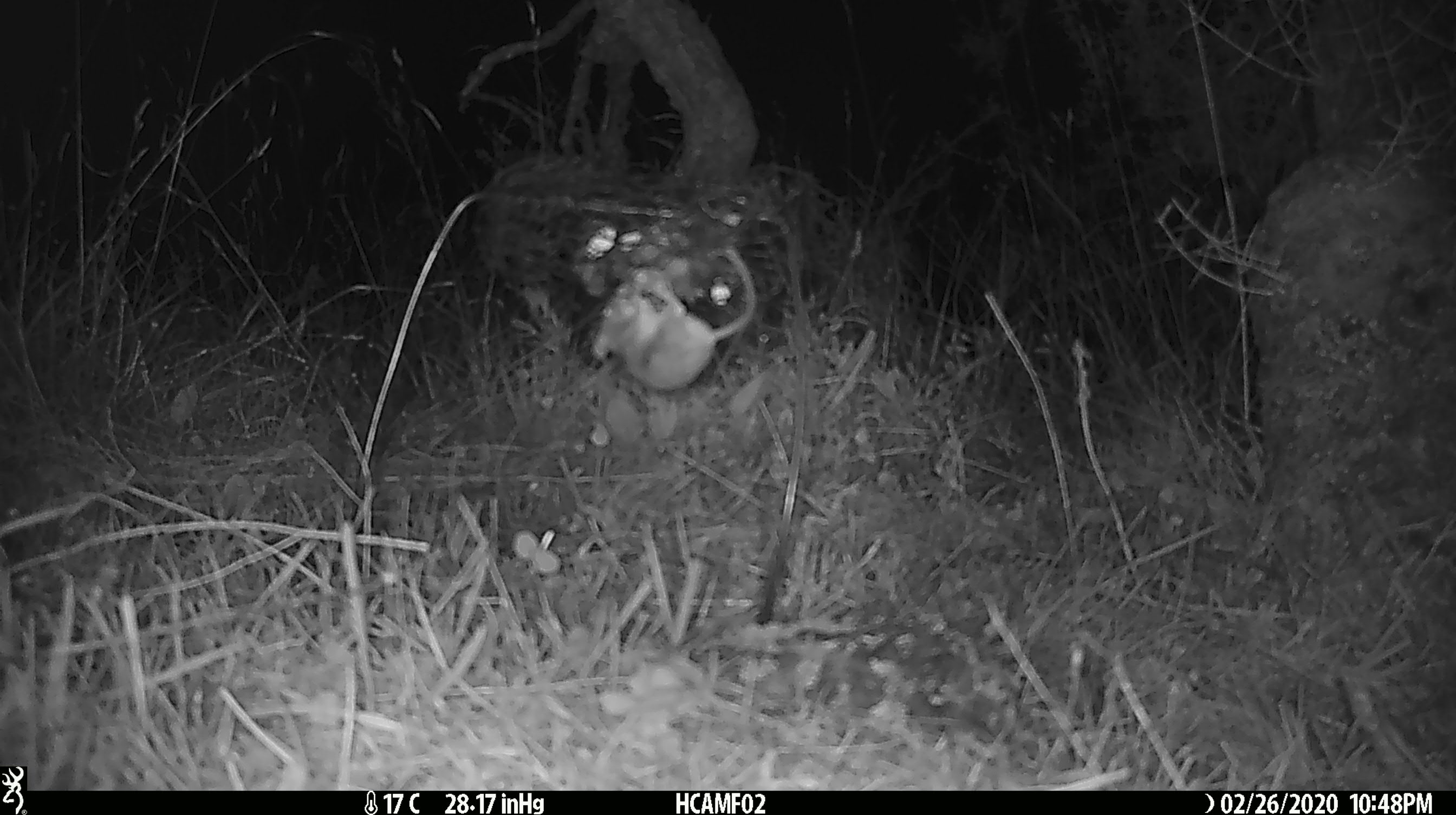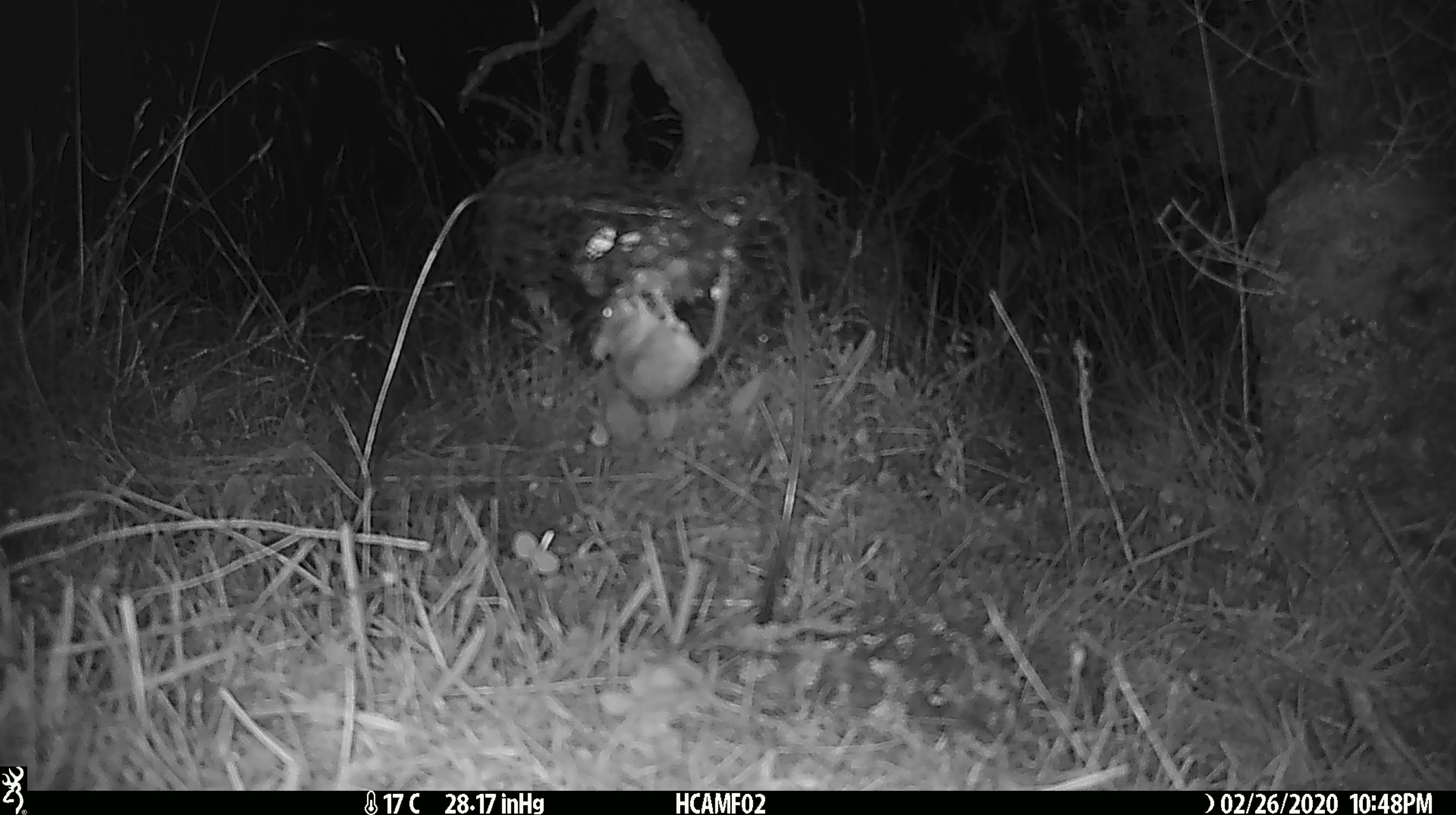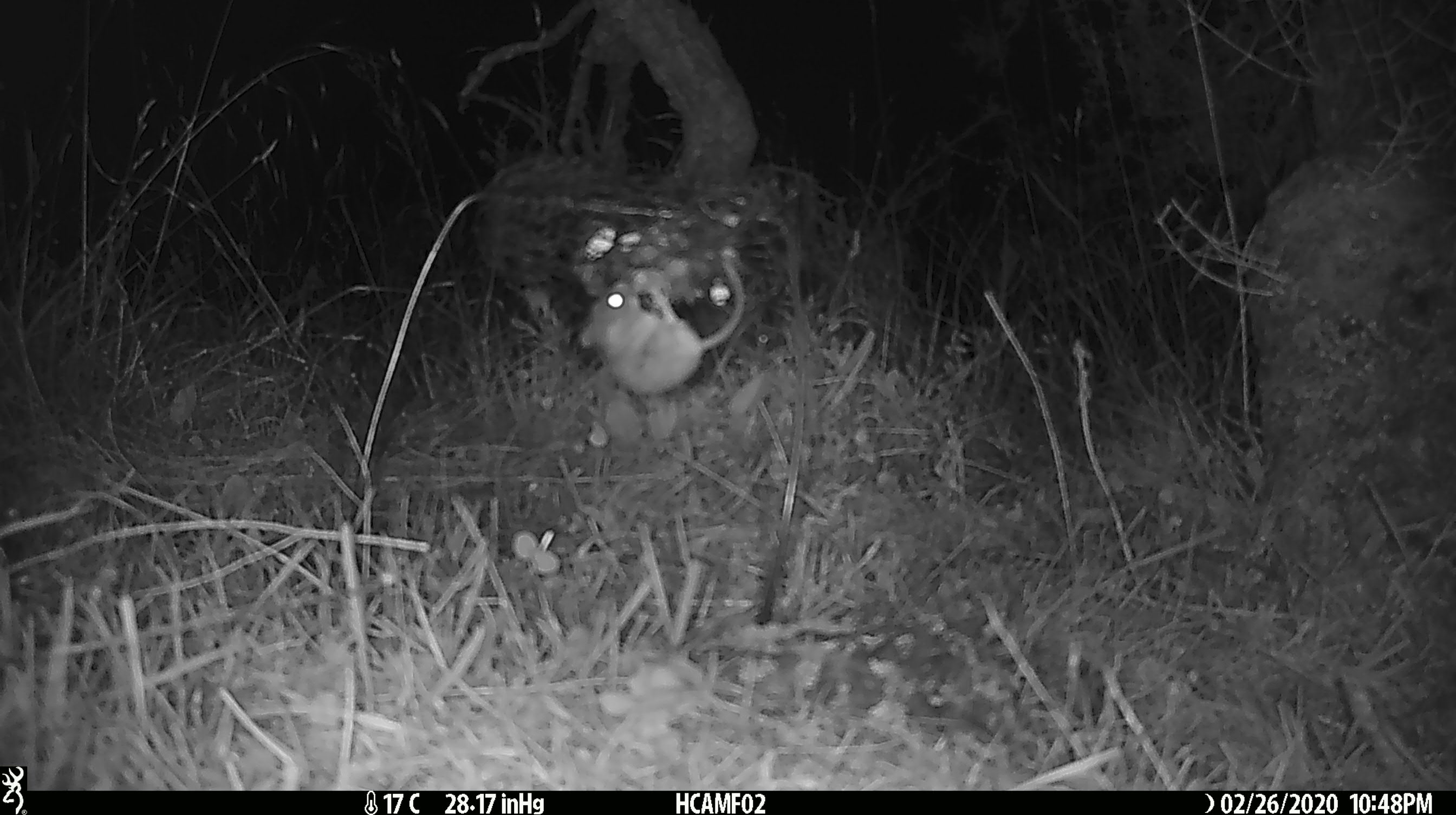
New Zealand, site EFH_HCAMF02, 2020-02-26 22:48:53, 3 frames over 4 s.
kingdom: Animalia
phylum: Chordata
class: Mammalia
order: Rodentia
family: Muridae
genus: Mus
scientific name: Mus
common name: mouse